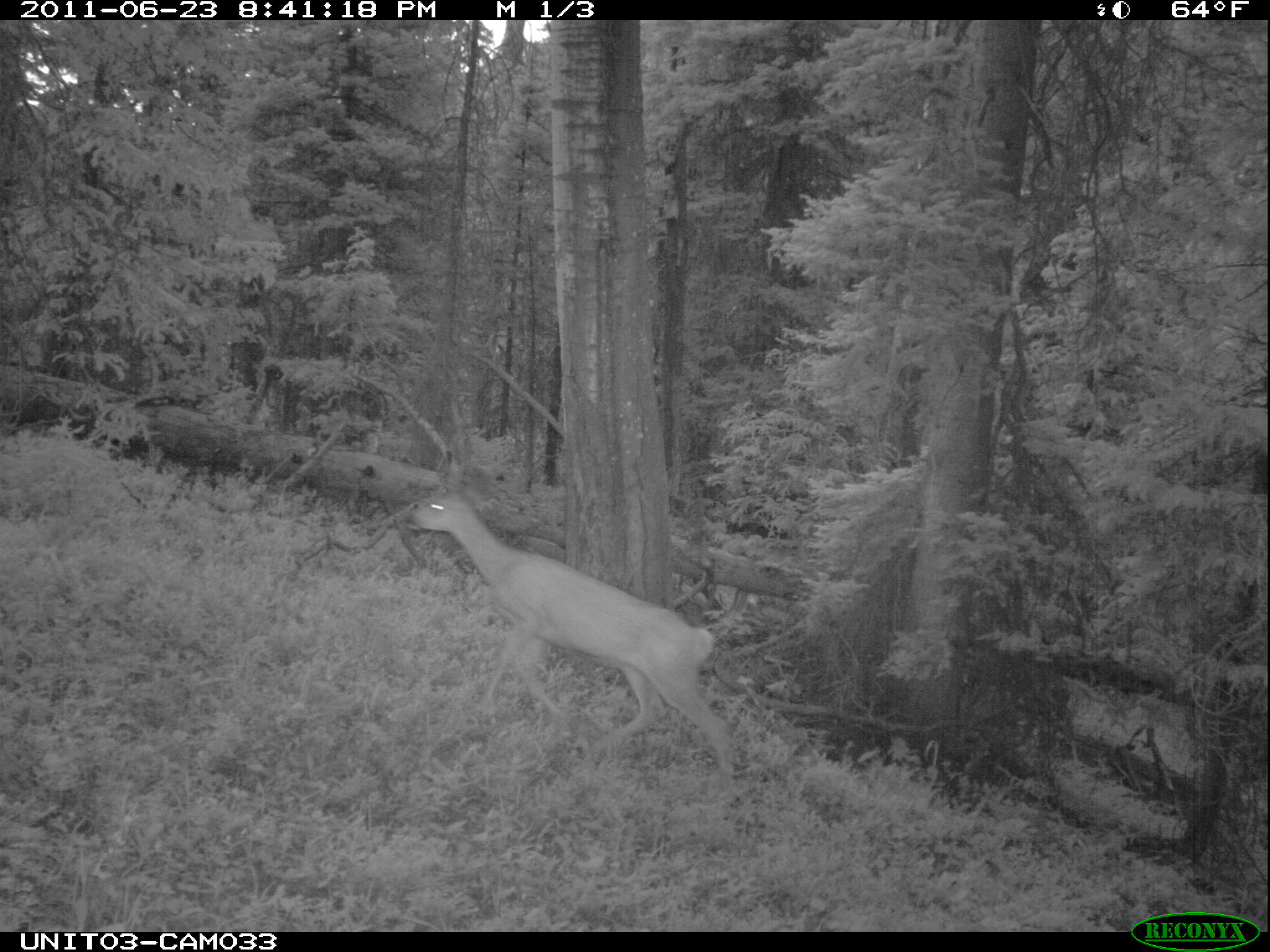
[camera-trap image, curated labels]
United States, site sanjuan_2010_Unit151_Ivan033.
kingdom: Animalia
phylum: Chordata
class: Mammalia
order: Artiodactyla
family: Cervidae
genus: Odocoileus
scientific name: Odocoileus hemionus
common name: mule deer